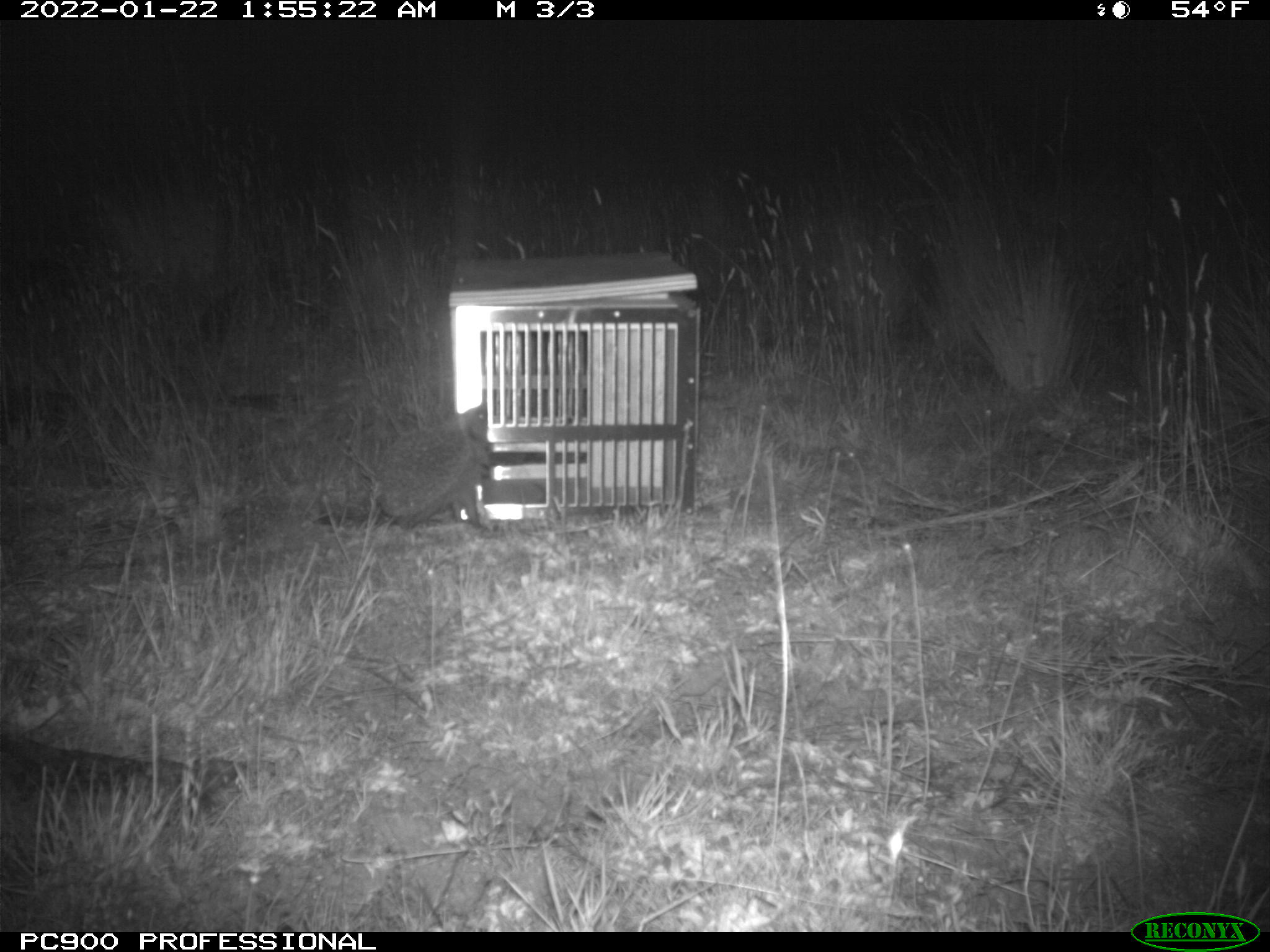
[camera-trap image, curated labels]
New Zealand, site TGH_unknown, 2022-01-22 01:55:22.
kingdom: Animalia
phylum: Chordata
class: Mammalia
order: Eulipotyphla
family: Erinaceidae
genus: Erinaceus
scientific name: Erinaceus europaeus europaeus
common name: european hedgehog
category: hedgehog